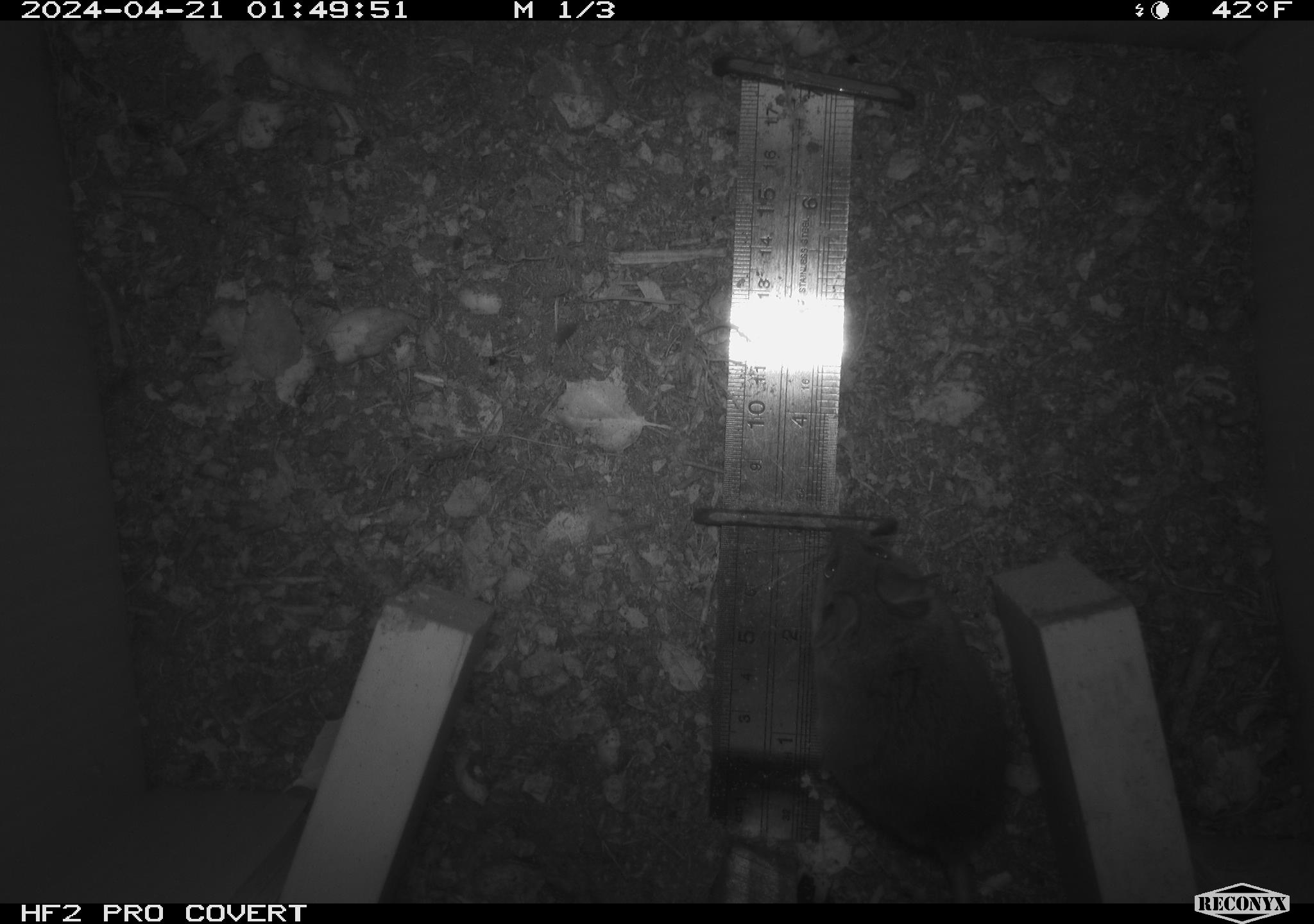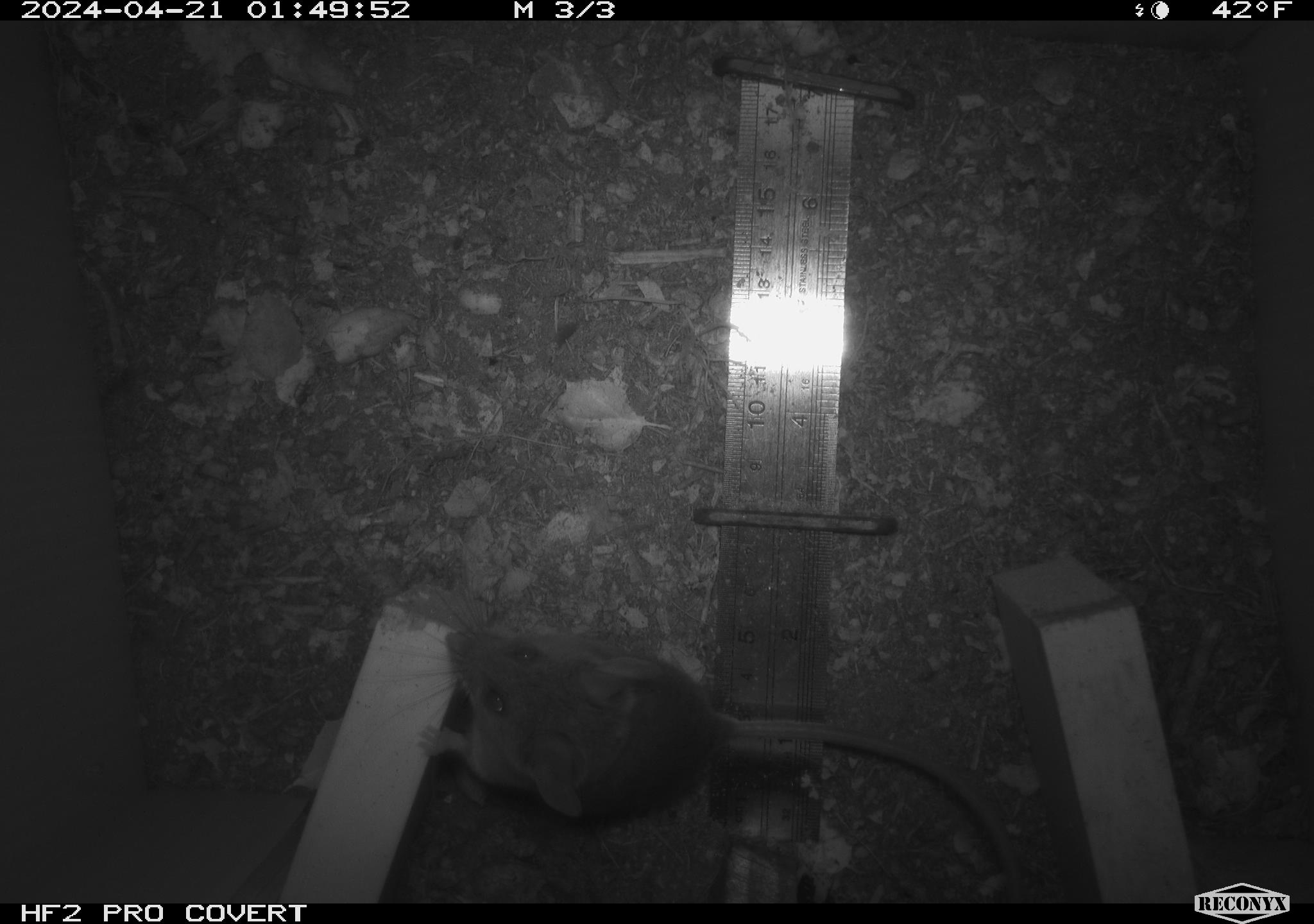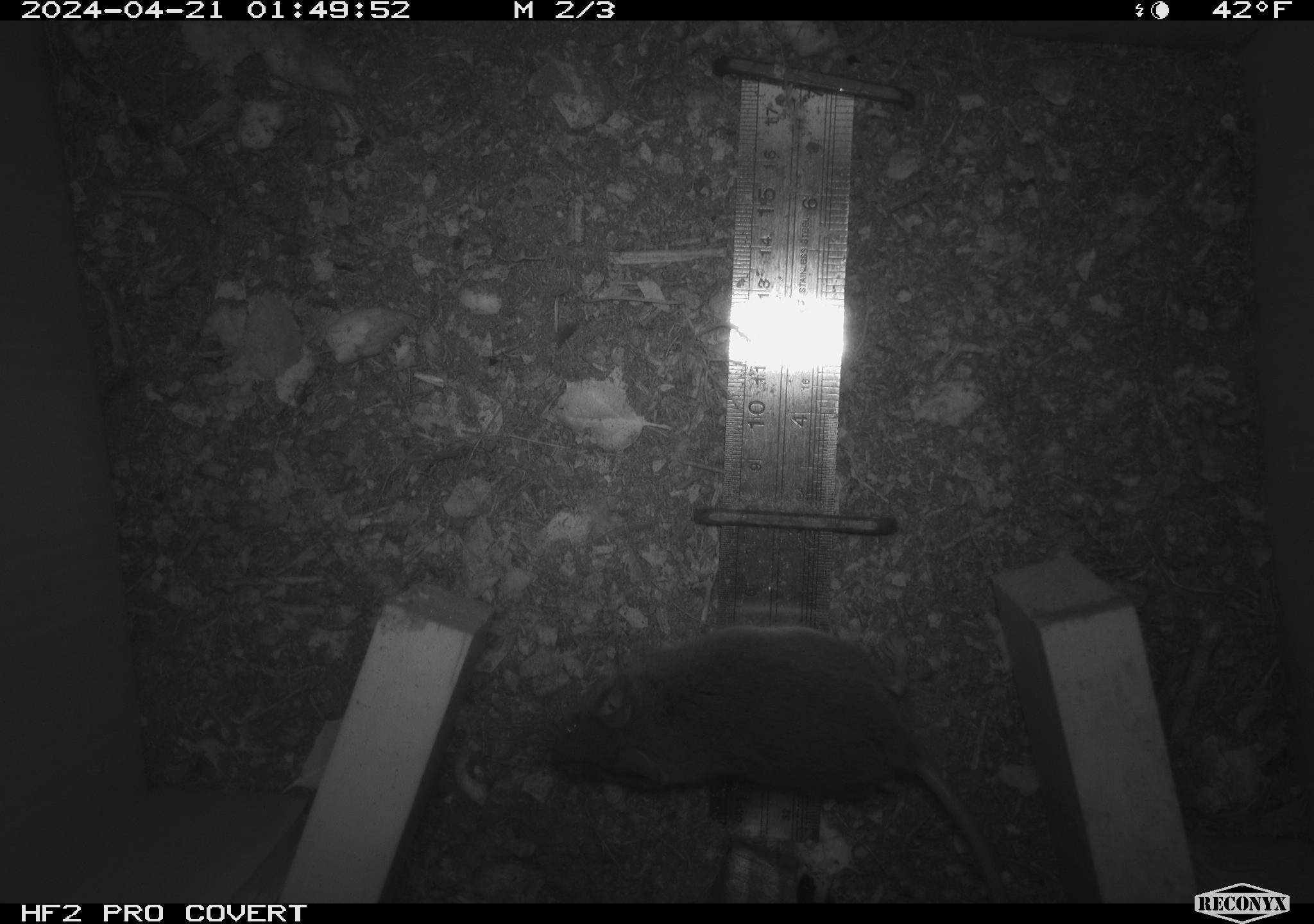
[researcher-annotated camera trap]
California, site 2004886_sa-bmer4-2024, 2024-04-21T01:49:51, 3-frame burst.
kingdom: Animalia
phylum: Chordata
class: Mammalia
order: Rodentia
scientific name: Rodentia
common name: mouse species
Mouse species (Rodentia).